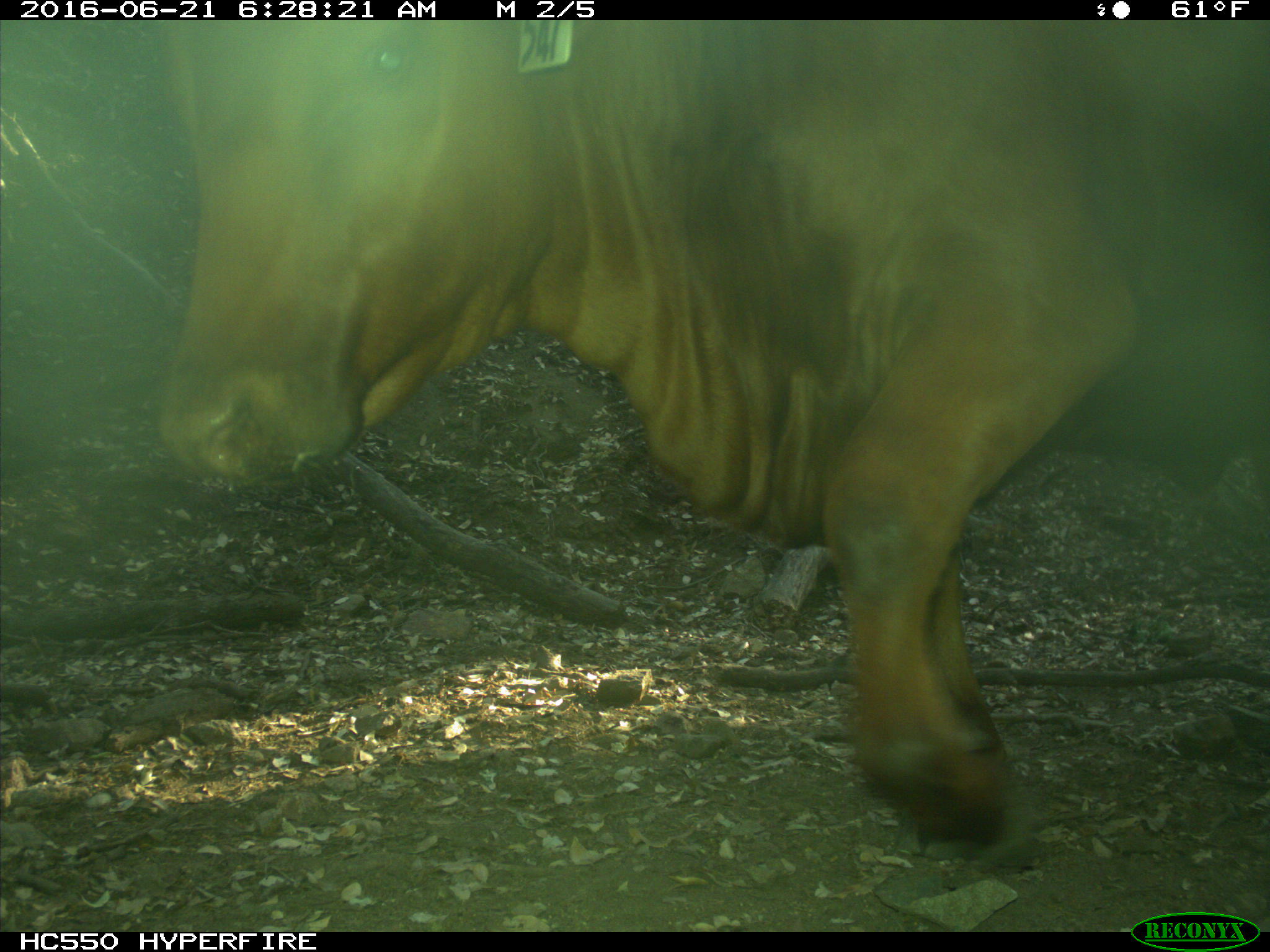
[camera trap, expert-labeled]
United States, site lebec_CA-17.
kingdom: Animalia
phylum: Chordata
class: Mammalia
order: Artiodactyla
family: Bovidae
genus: Bos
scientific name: Bos taurus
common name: domestic cow